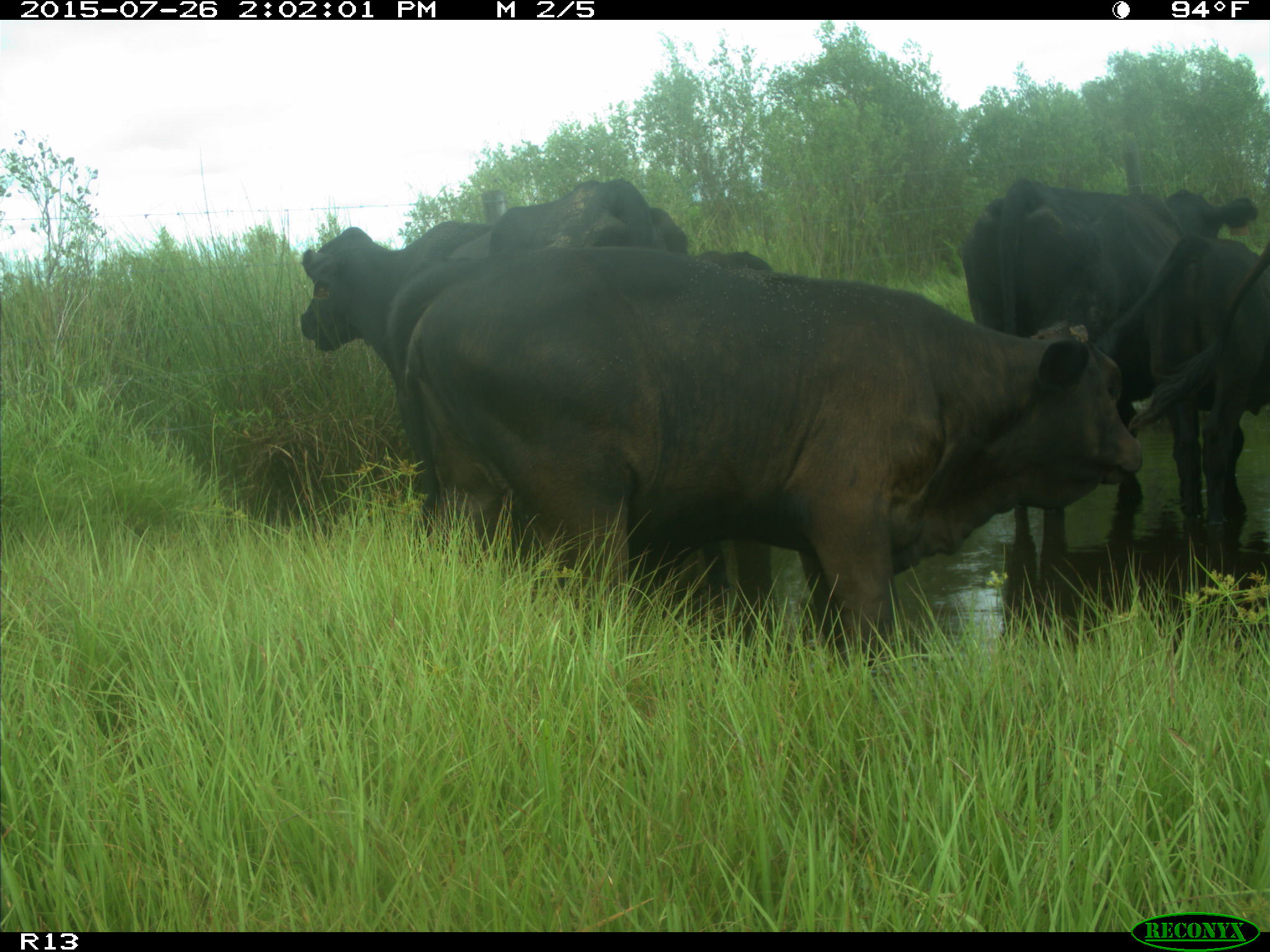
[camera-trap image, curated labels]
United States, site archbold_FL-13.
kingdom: Animalia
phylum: Chordata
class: Mammalia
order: Artiodactyla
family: Bovidae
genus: Bos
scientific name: Bos taurus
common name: domestic cow